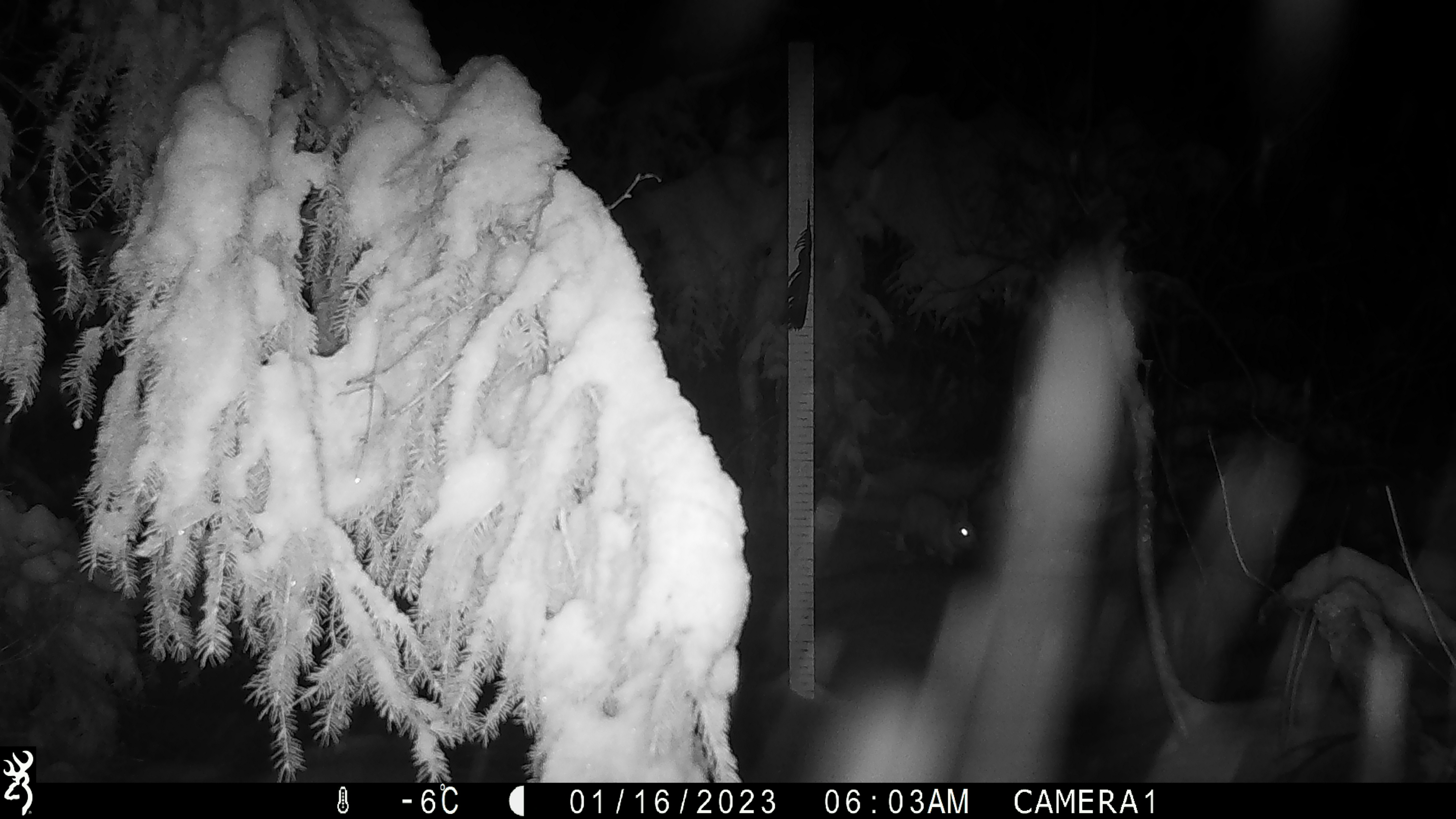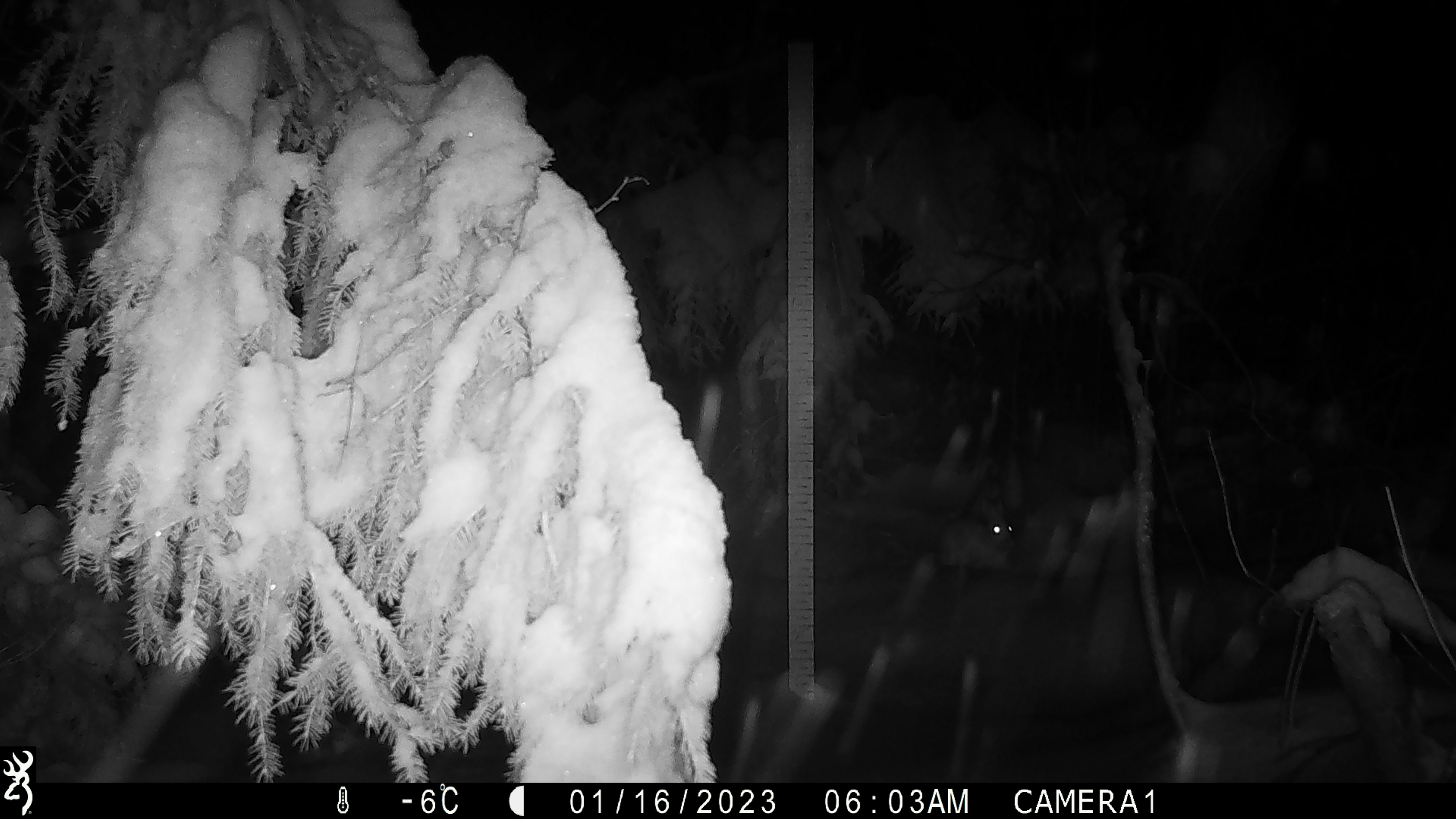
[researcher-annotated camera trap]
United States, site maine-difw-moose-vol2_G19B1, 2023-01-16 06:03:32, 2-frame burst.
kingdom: Animalia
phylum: Chordata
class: Mammalia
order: Lagomorpha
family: Leporidae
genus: Lepus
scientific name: Lepus americanus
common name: snowshoe hare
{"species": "snowshoe hare (Lepus americanus)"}